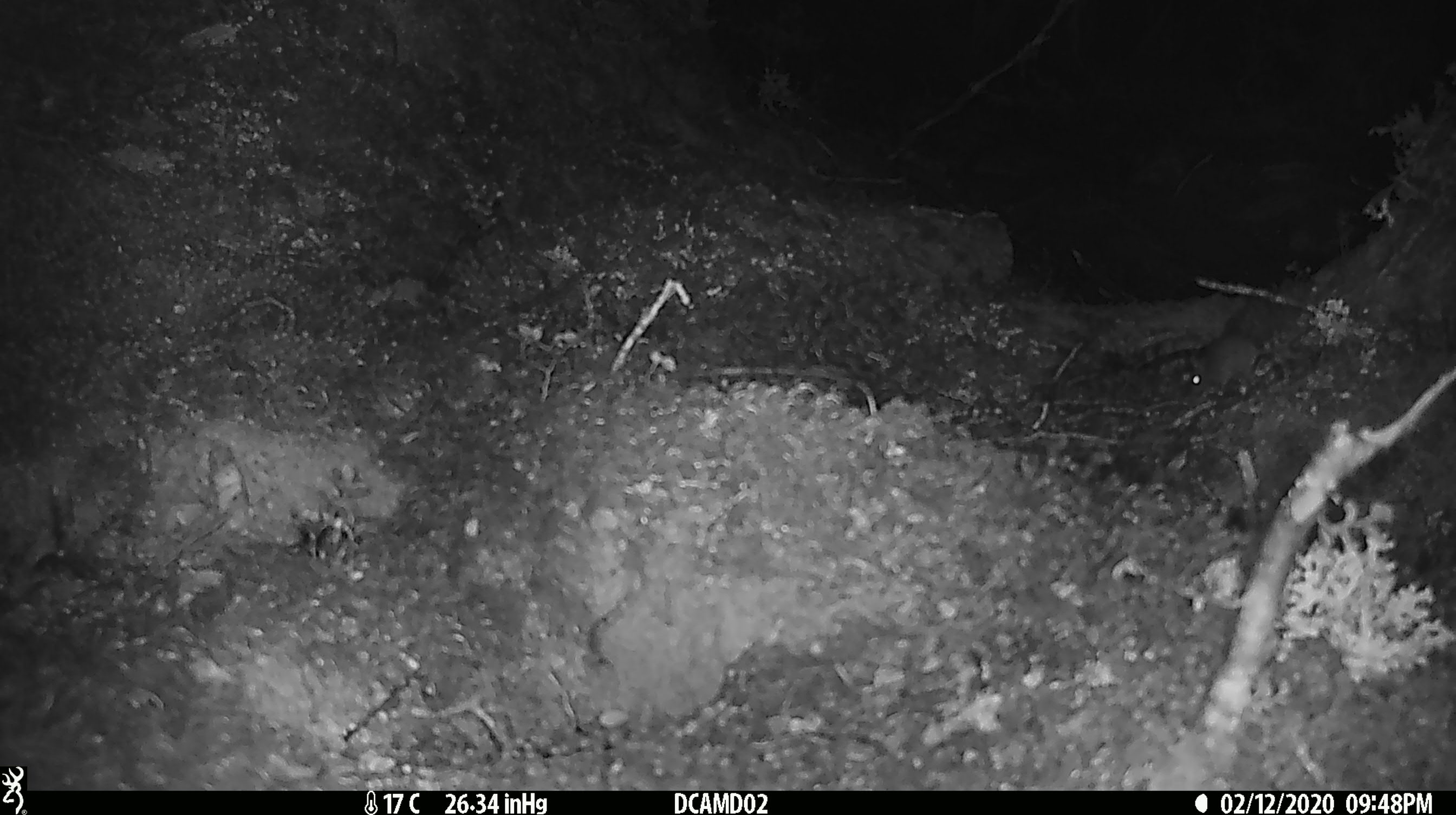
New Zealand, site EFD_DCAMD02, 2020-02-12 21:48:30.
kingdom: Animalia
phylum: Chordata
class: Mammalia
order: Rodentia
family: Muridae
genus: Mus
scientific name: Mus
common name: mouse